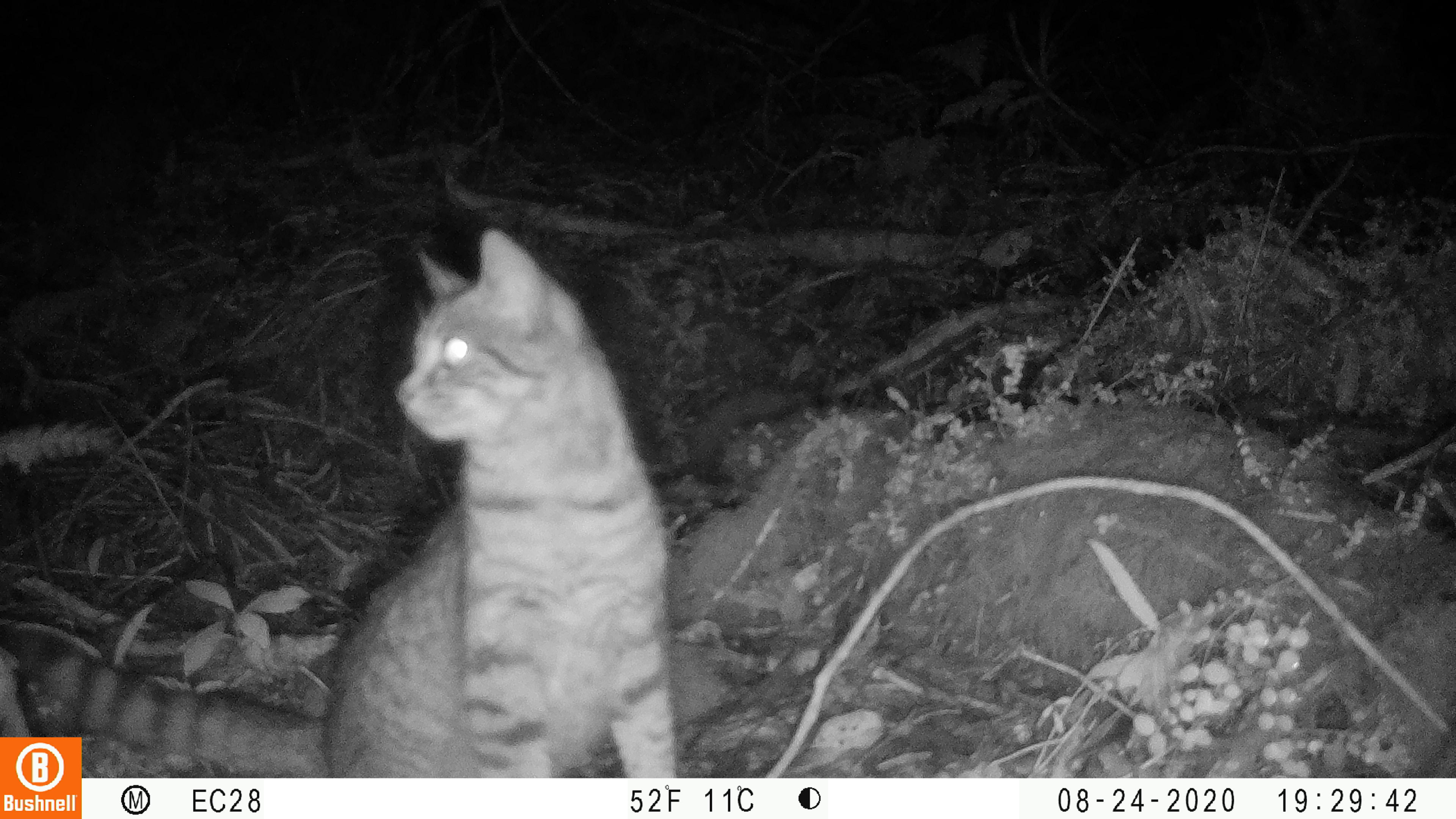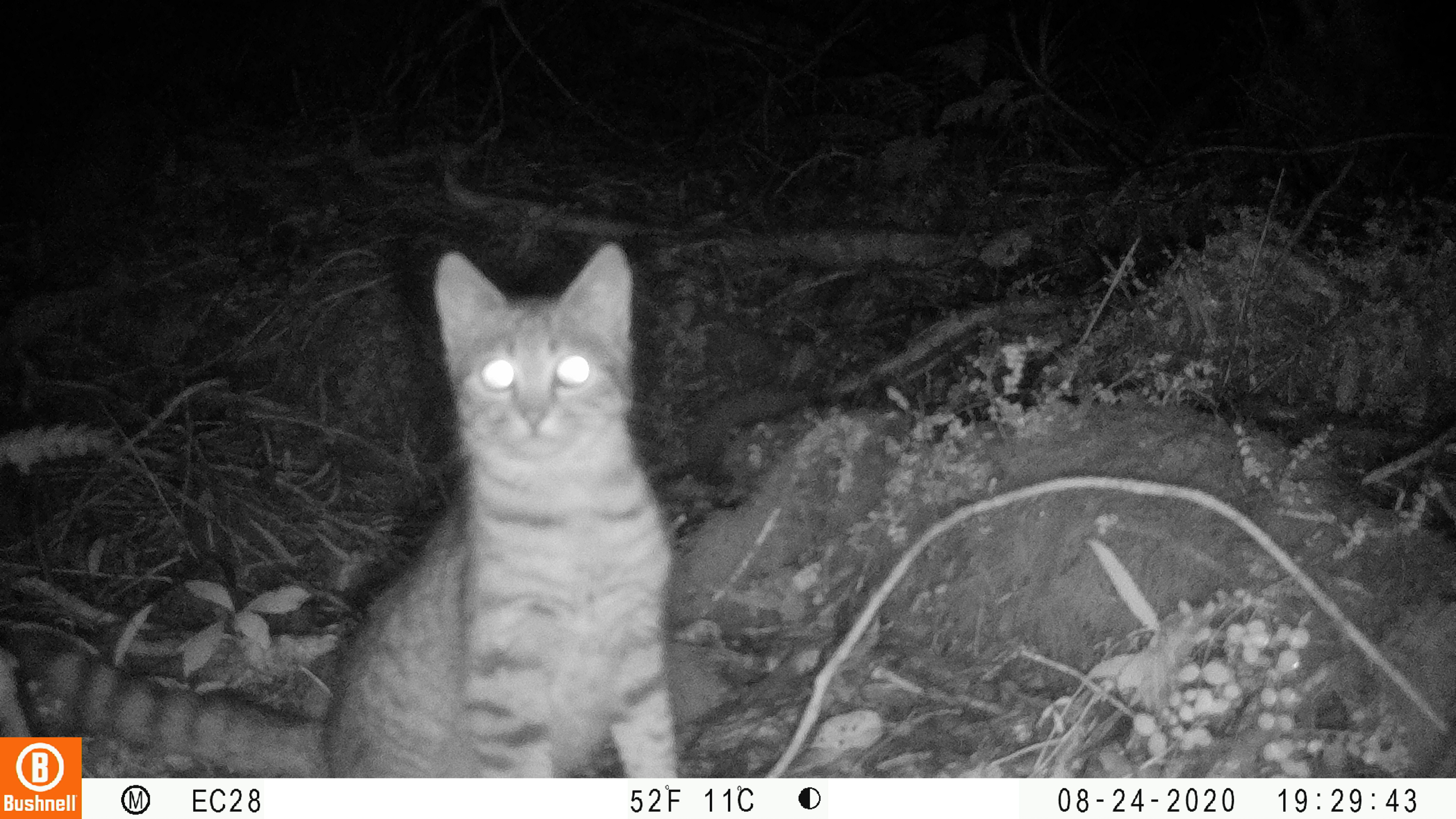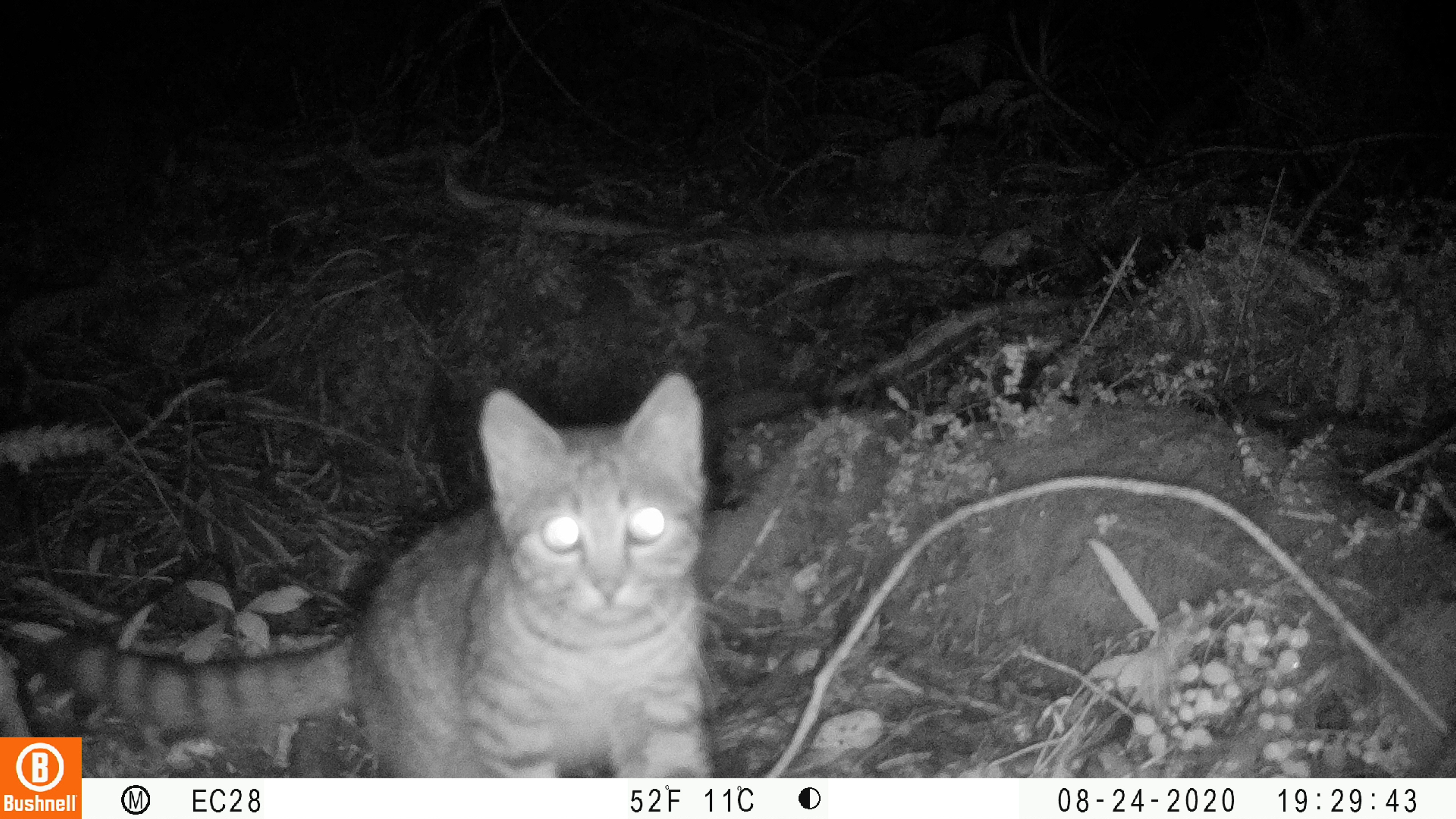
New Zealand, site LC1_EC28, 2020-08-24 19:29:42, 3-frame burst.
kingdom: Animalia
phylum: Chordata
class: Mammalia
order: Carnivora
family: Felidae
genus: Felis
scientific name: Felis catus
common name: domestic cat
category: cat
Cat (domestic cat) (Felis catus).